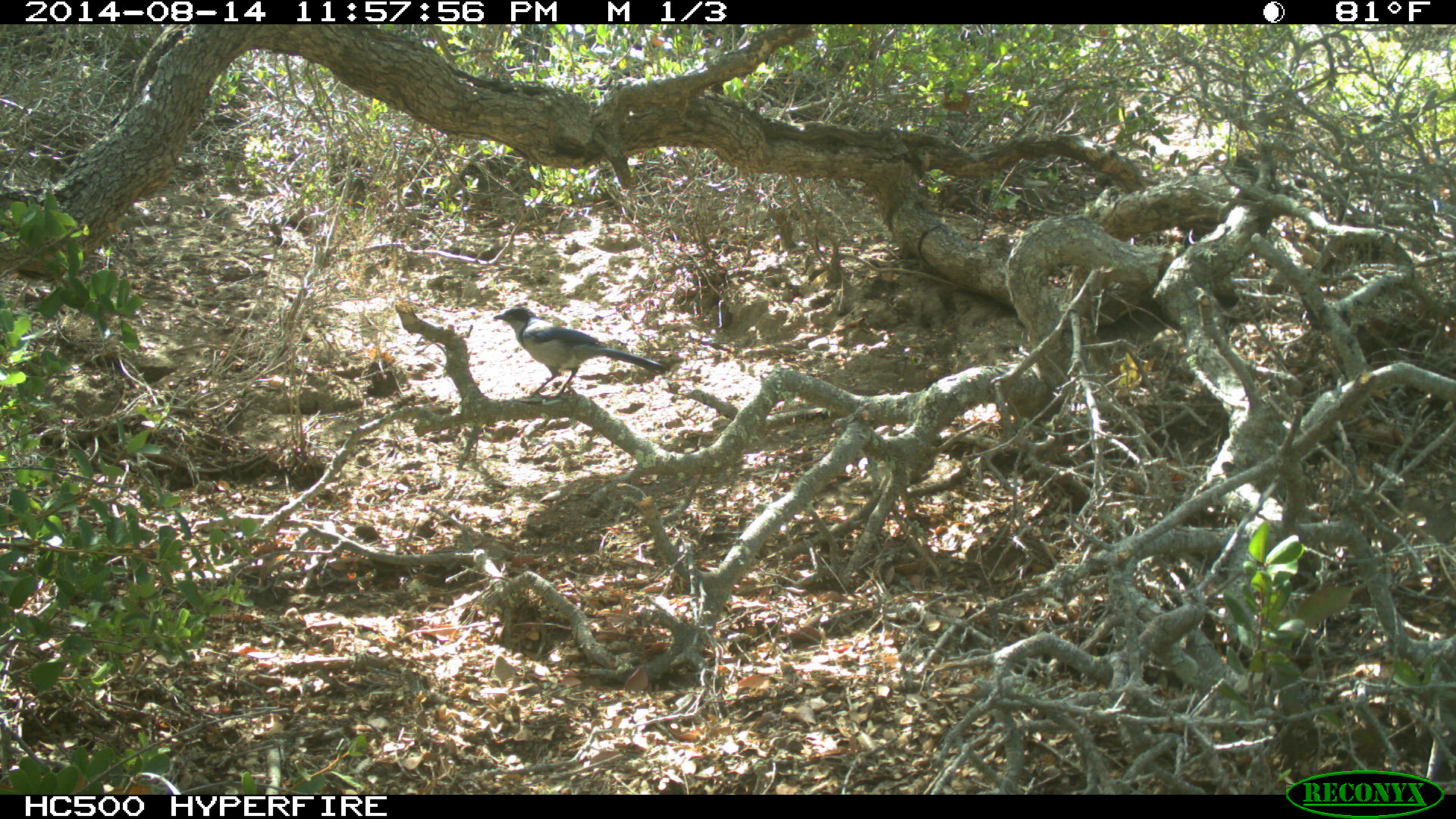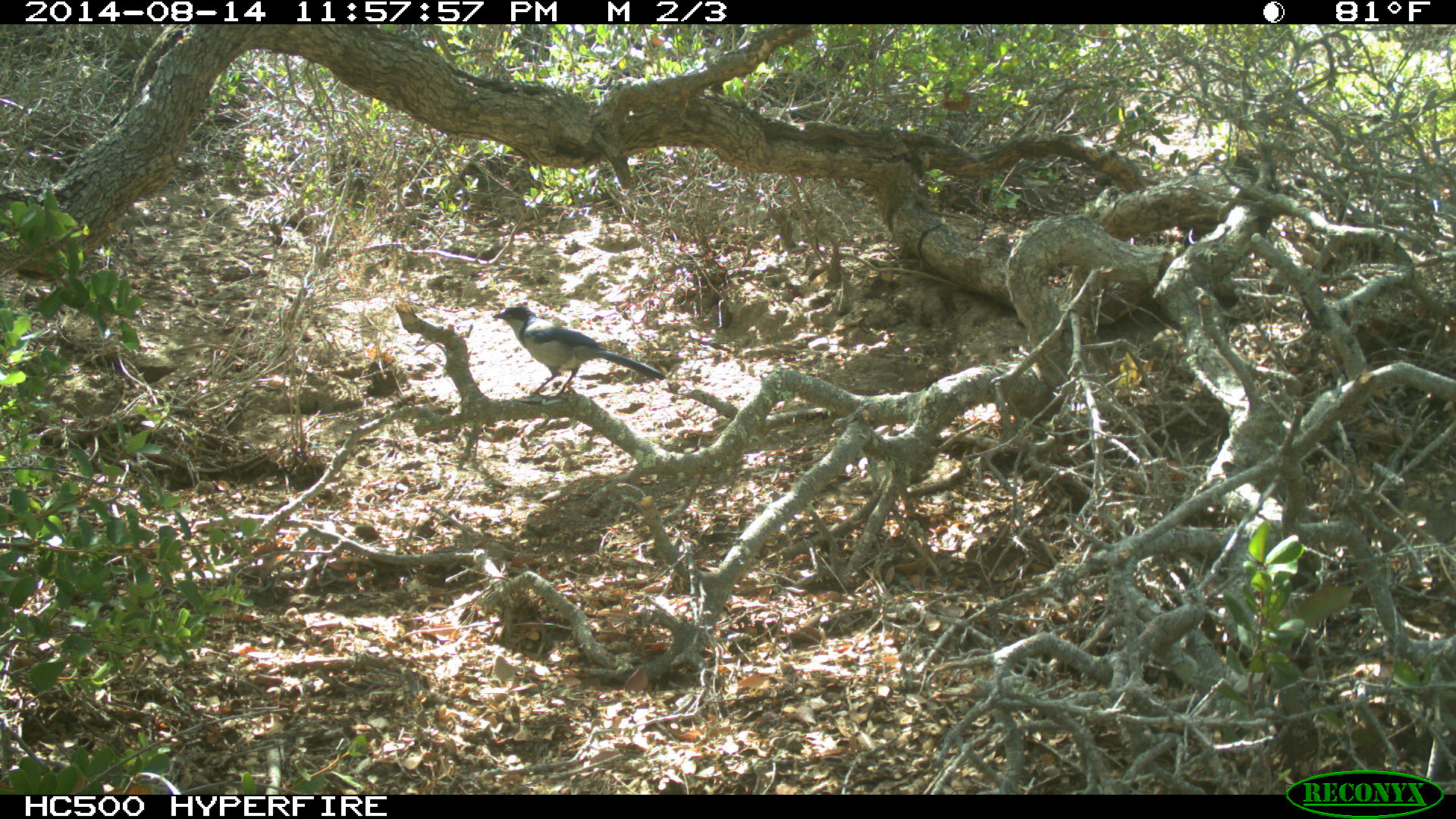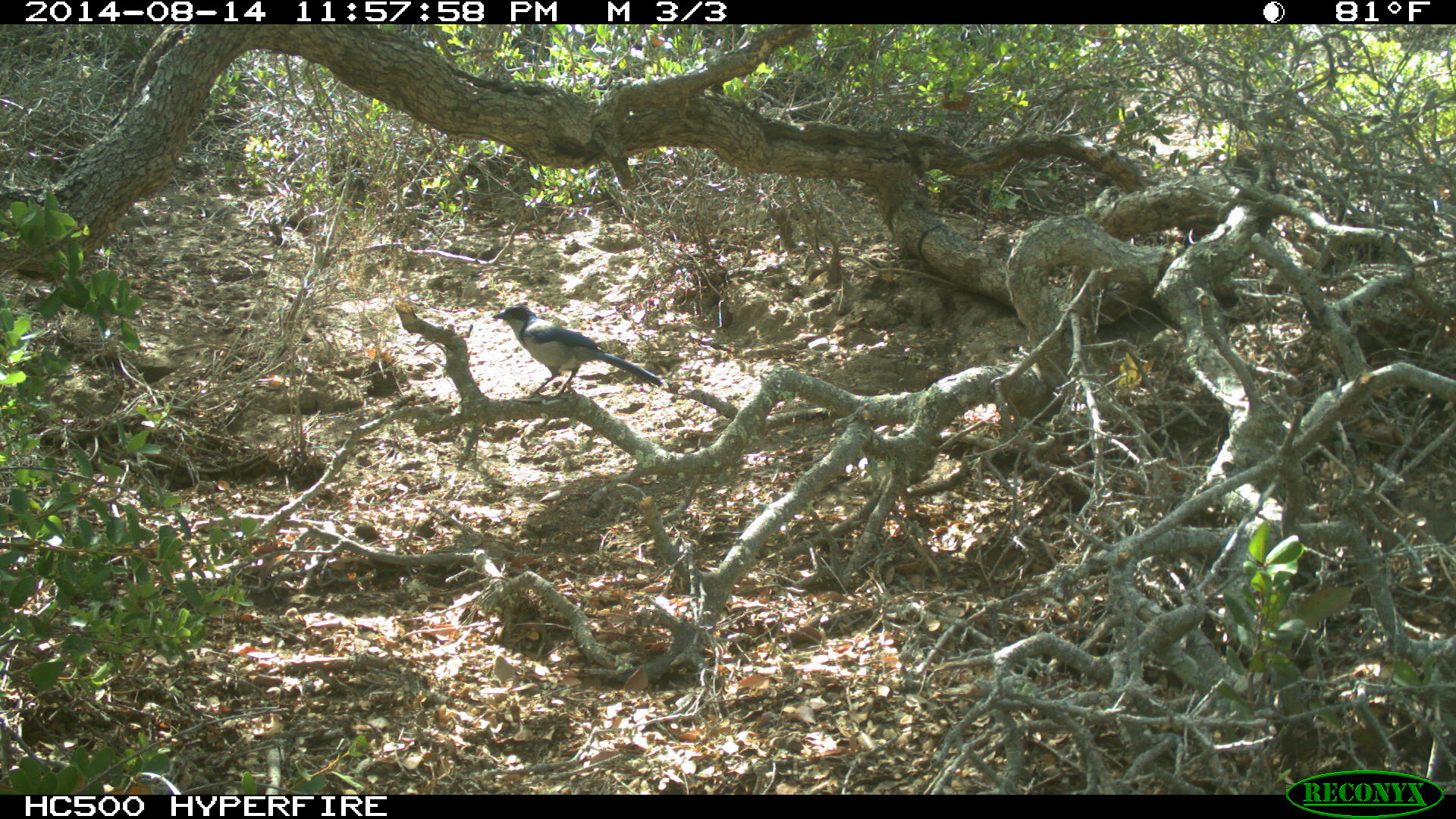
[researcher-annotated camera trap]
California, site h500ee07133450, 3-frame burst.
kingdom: Animalia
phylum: Chordata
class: Aves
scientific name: Aves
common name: bird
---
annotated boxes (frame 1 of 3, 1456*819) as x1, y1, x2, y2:
bird: 492, 306, 665, 398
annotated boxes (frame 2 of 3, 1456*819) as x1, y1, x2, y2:
bird: 492, 303, 664, 396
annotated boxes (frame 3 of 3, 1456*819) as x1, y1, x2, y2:
bird: 491, 303, 663, 400